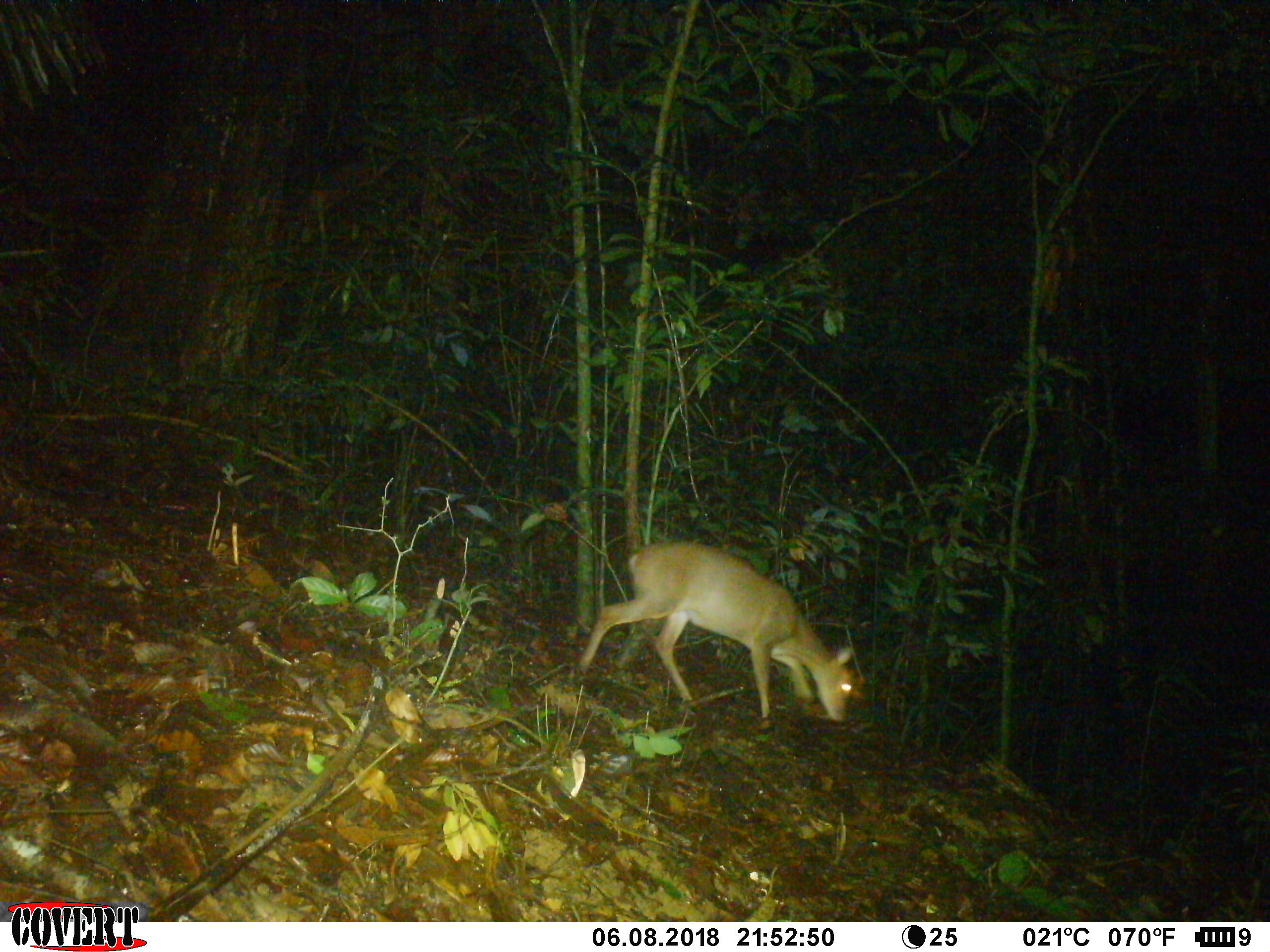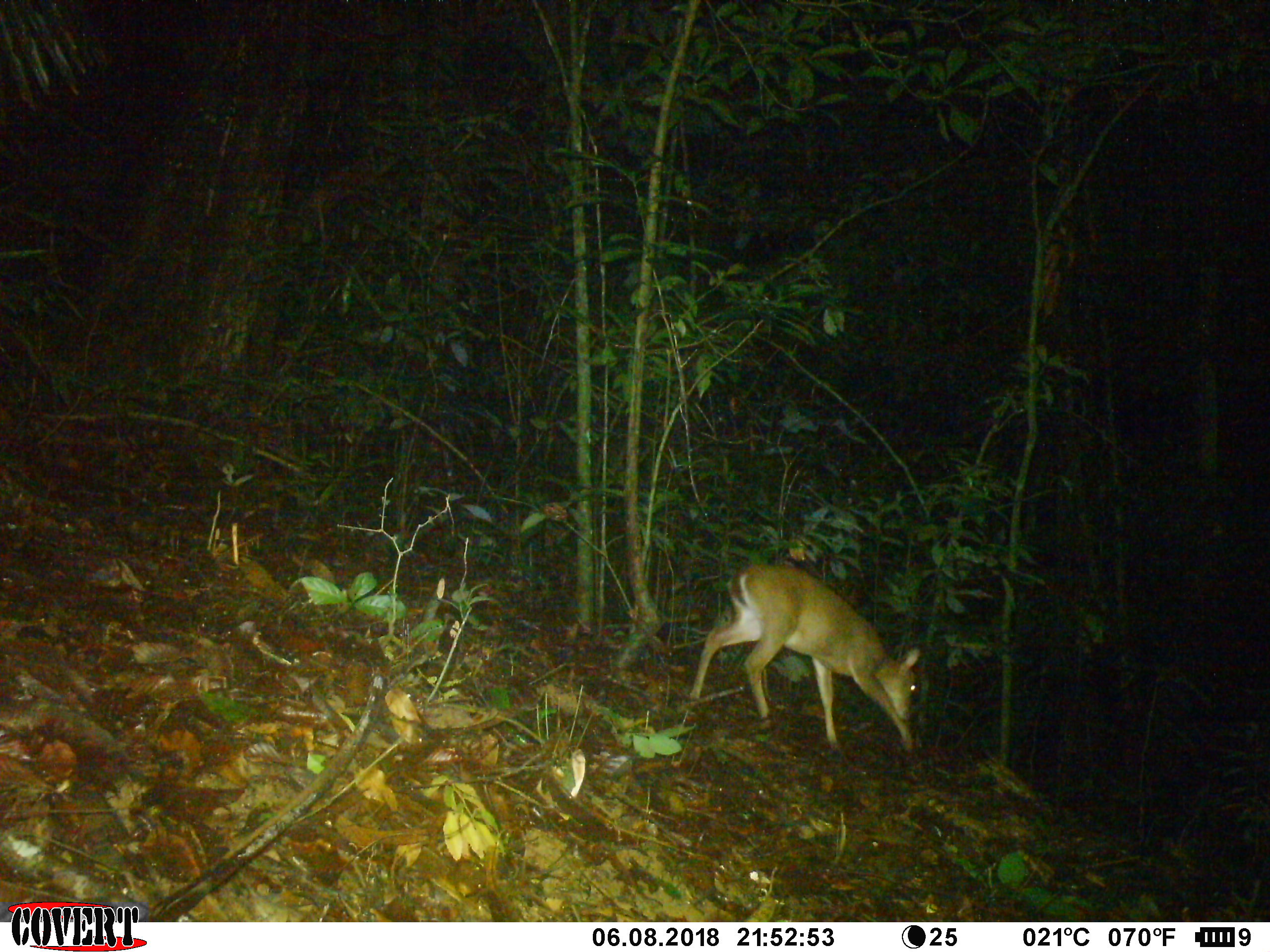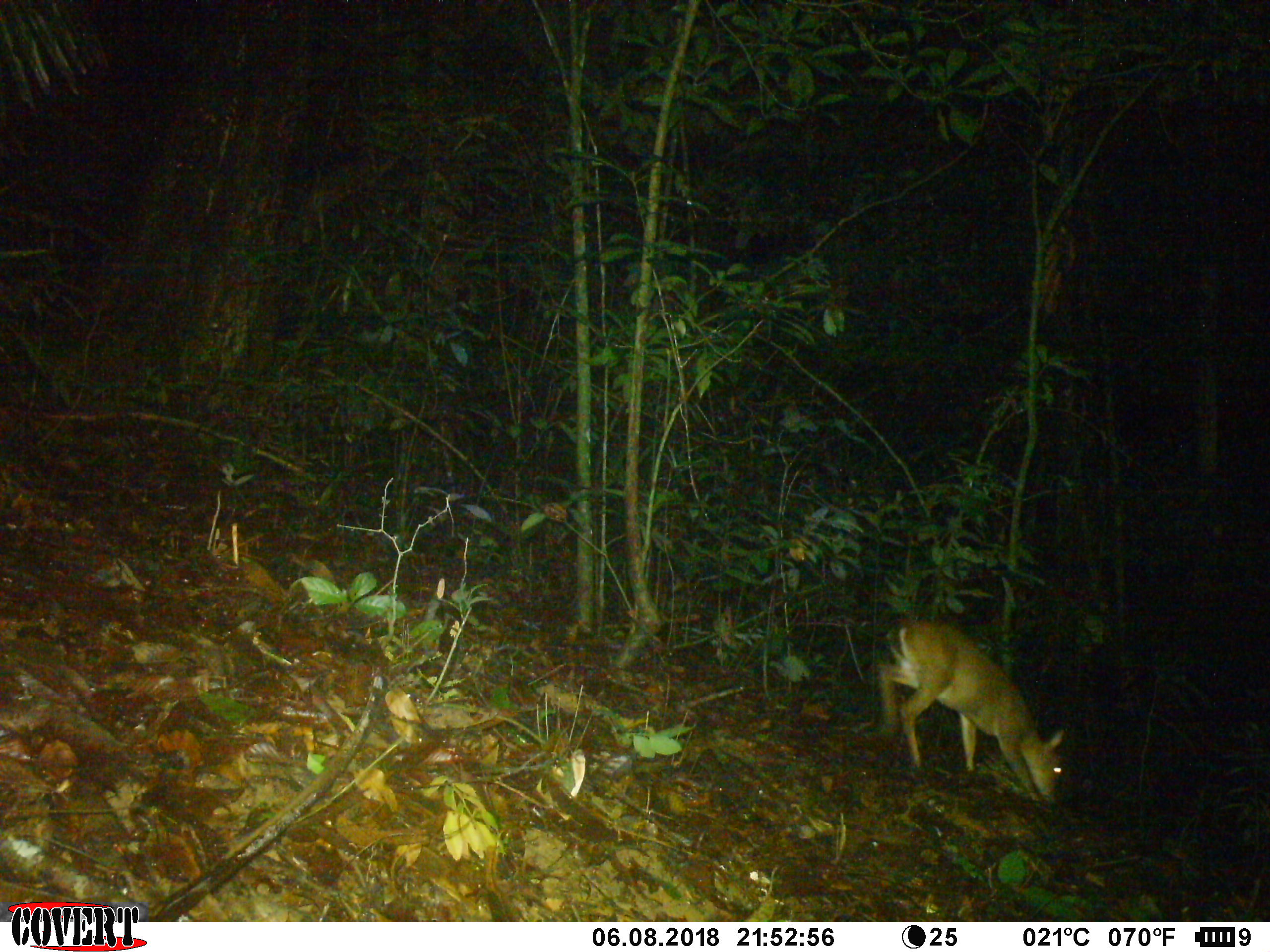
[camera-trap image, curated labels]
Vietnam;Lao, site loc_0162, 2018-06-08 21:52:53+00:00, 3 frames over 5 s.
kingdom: Animalia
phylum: Chordata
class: Mammalia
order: Artiodactyla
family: Cervidae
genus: Muntiacus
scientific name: Muntiacus vuquangensis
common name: large-antlered muntjac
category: large antlered muntjac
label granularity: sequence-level